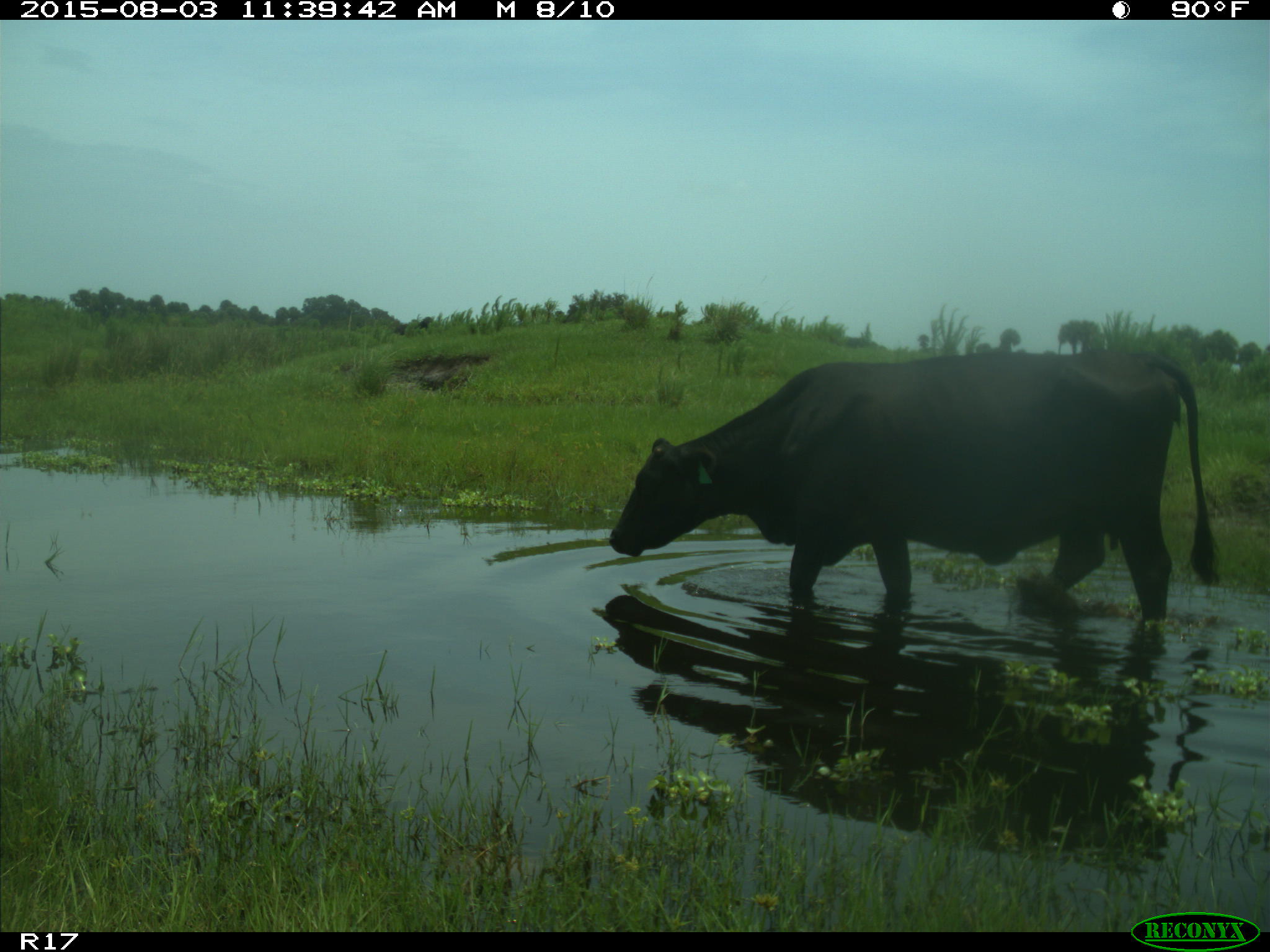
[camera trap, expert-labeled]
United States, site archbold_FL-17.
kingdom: Animalia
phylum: Chordata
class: Mammalia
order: Artiodactyla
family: Bovidae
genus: Bos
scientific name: Bos taurus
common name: domestic cow